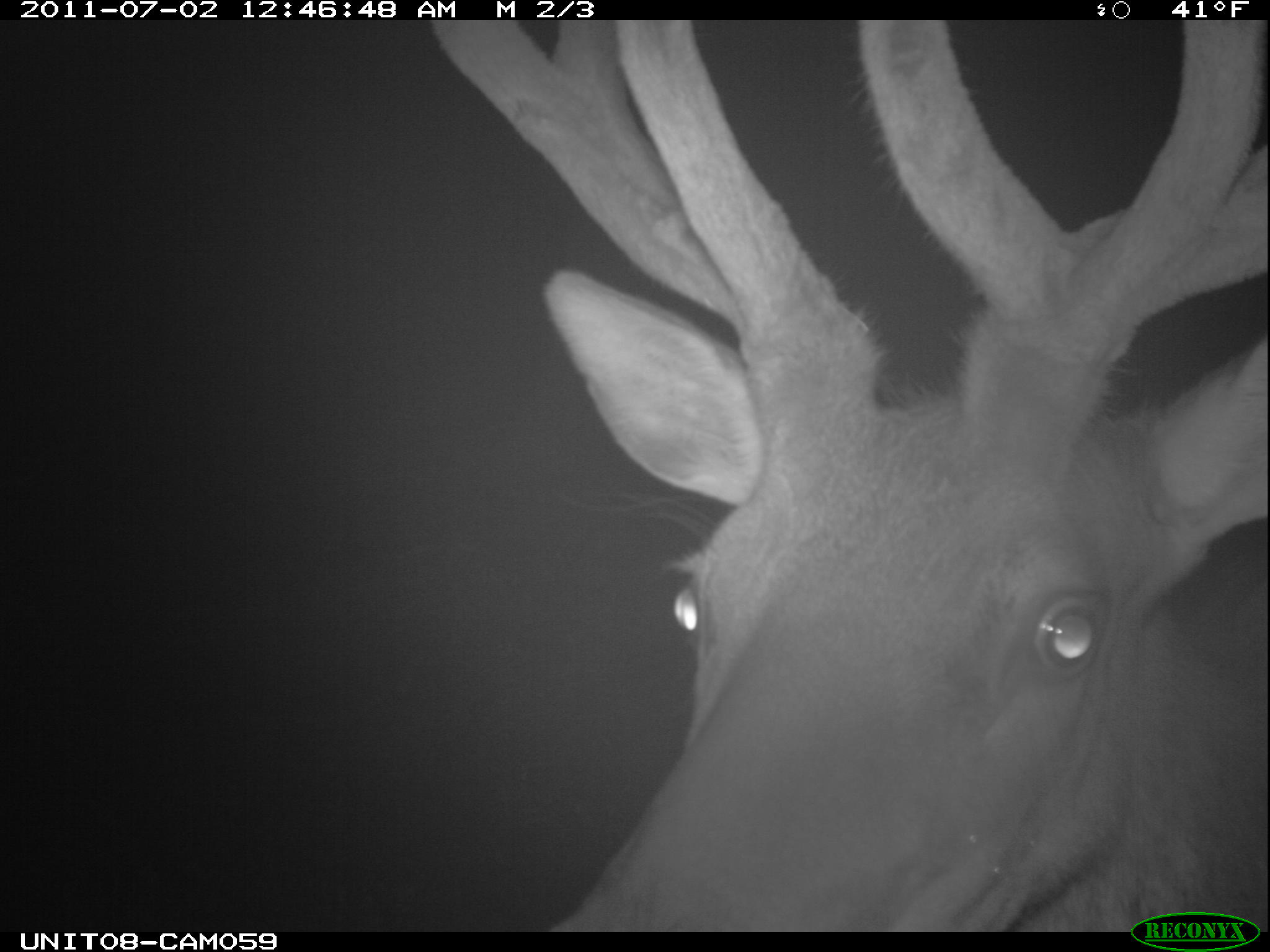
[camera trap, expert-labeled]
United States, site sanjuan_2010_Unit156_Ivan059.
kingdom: Animalia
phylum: Chordata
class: Mammalia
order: Artiodactyla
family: Cervidae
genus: Cervus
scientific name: Cervus elaphus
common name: red deer